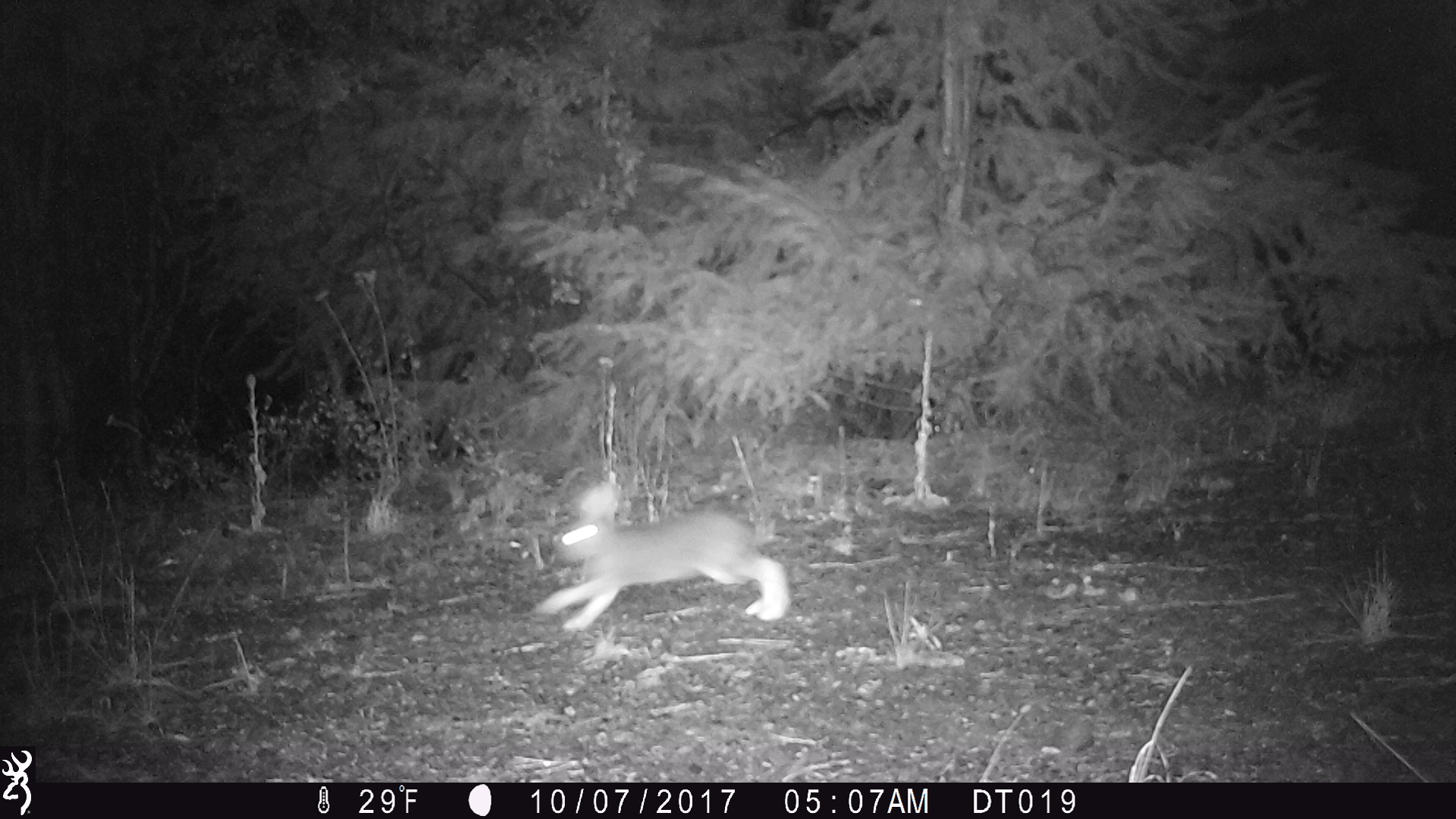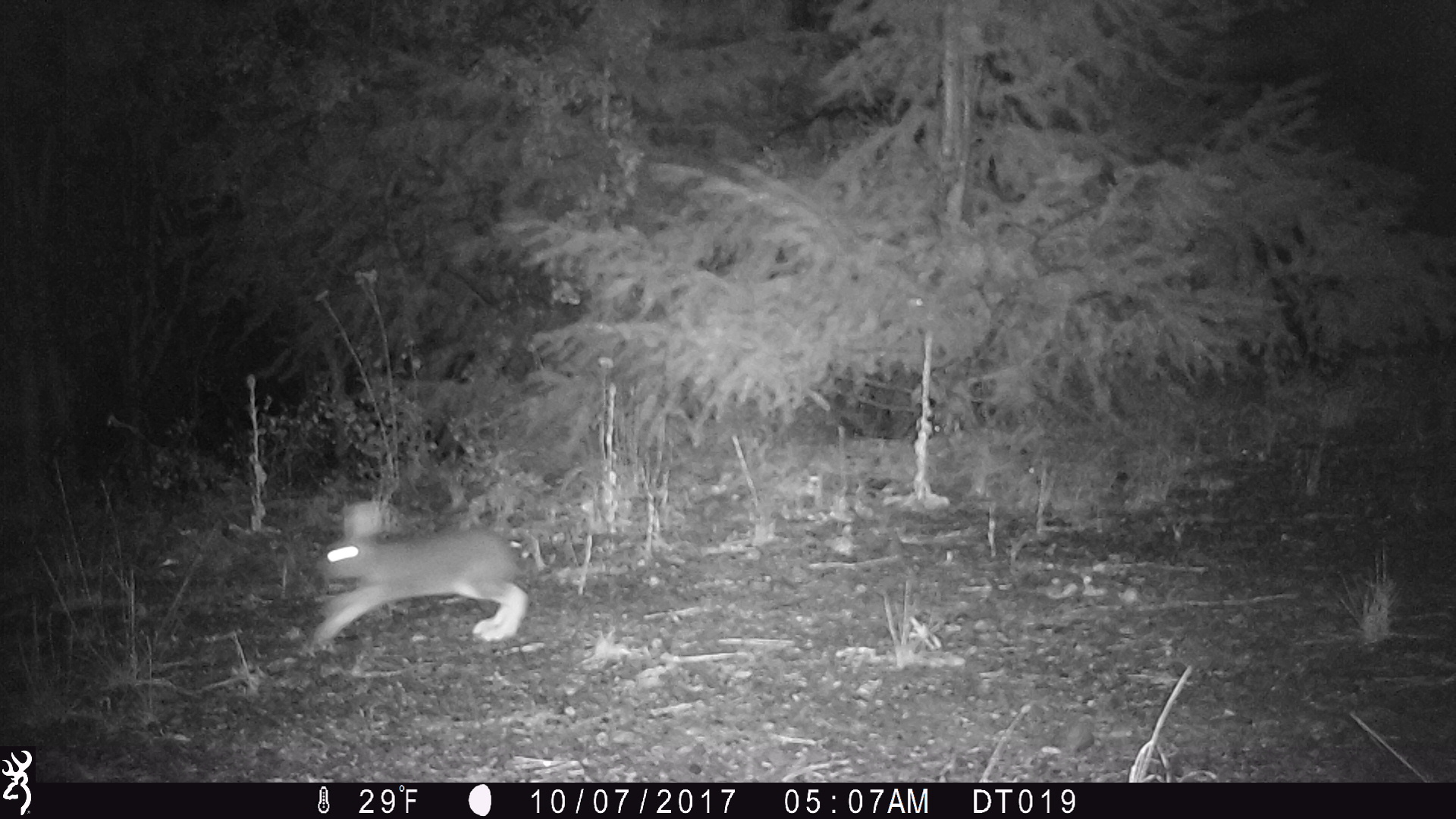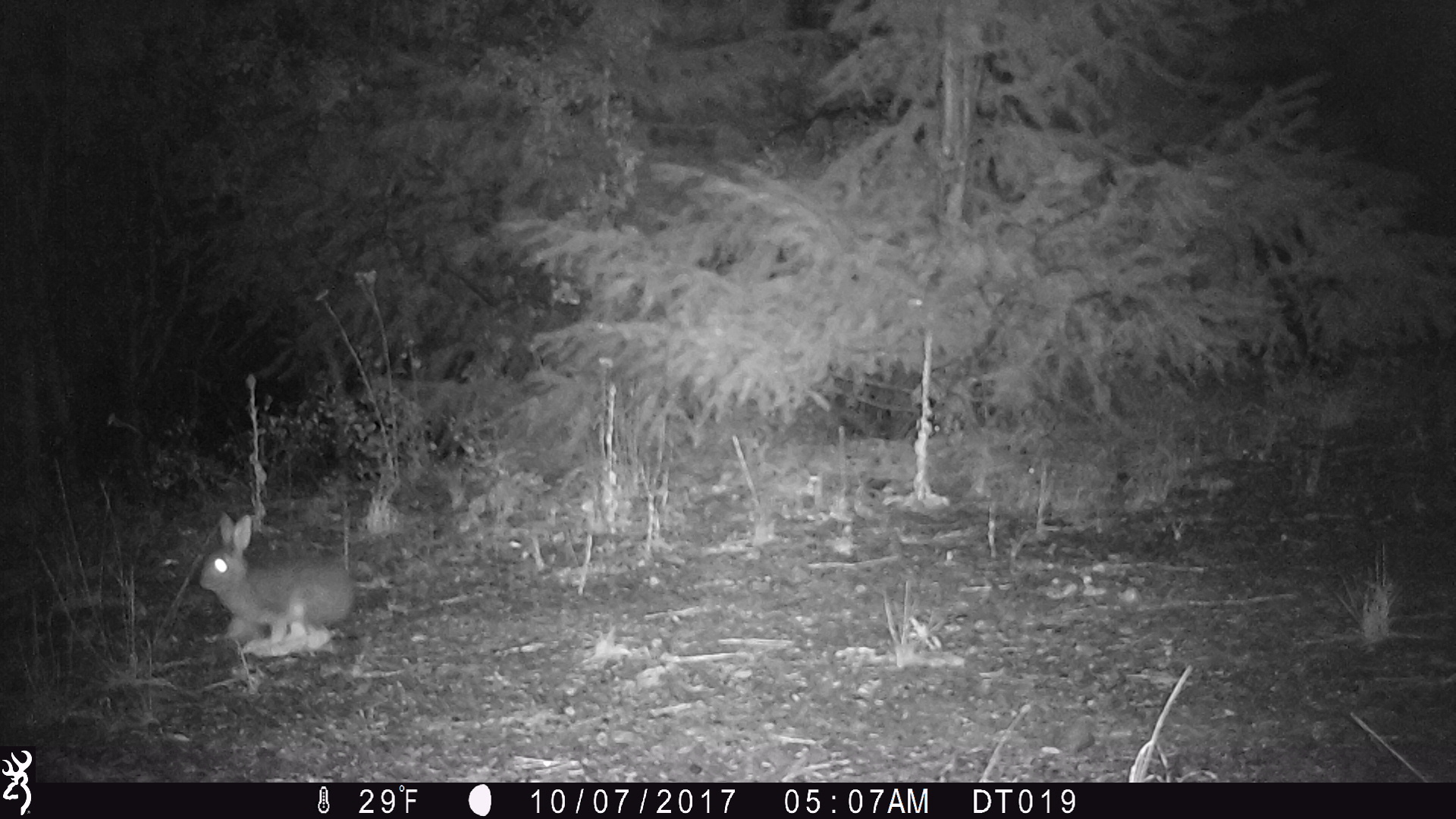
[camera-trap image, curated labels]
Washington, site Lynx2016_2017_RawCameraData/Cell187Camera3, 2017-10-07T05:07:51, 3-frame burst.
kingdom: Animalia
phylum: Chordata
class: Mammalia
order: Lagomorpha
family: Leporidae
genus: Lepus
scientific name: Lepus americanus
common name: snowshoe hare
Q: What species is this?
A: Lepus americanus (snowshoe hare).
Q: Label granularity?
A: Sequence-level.